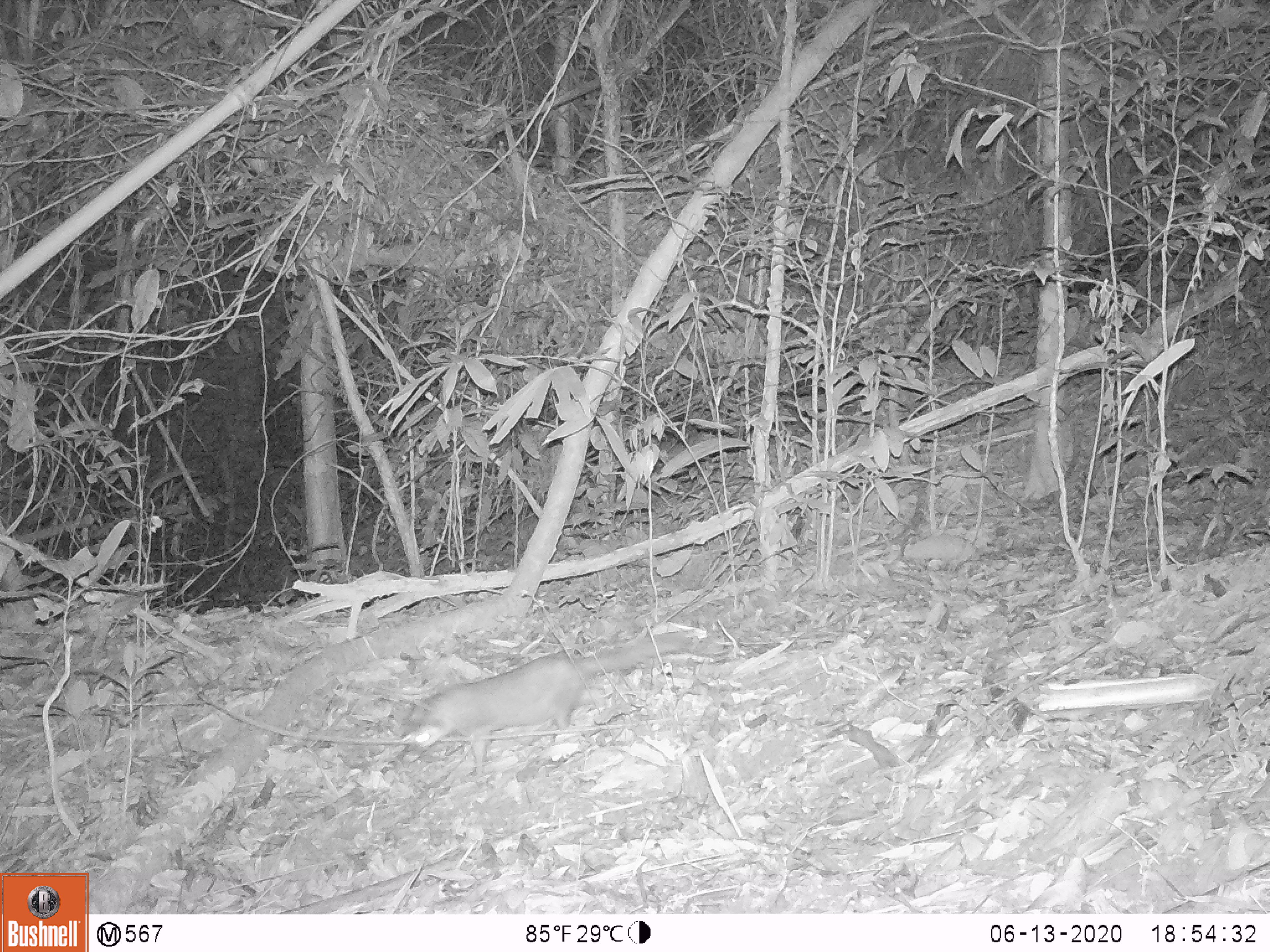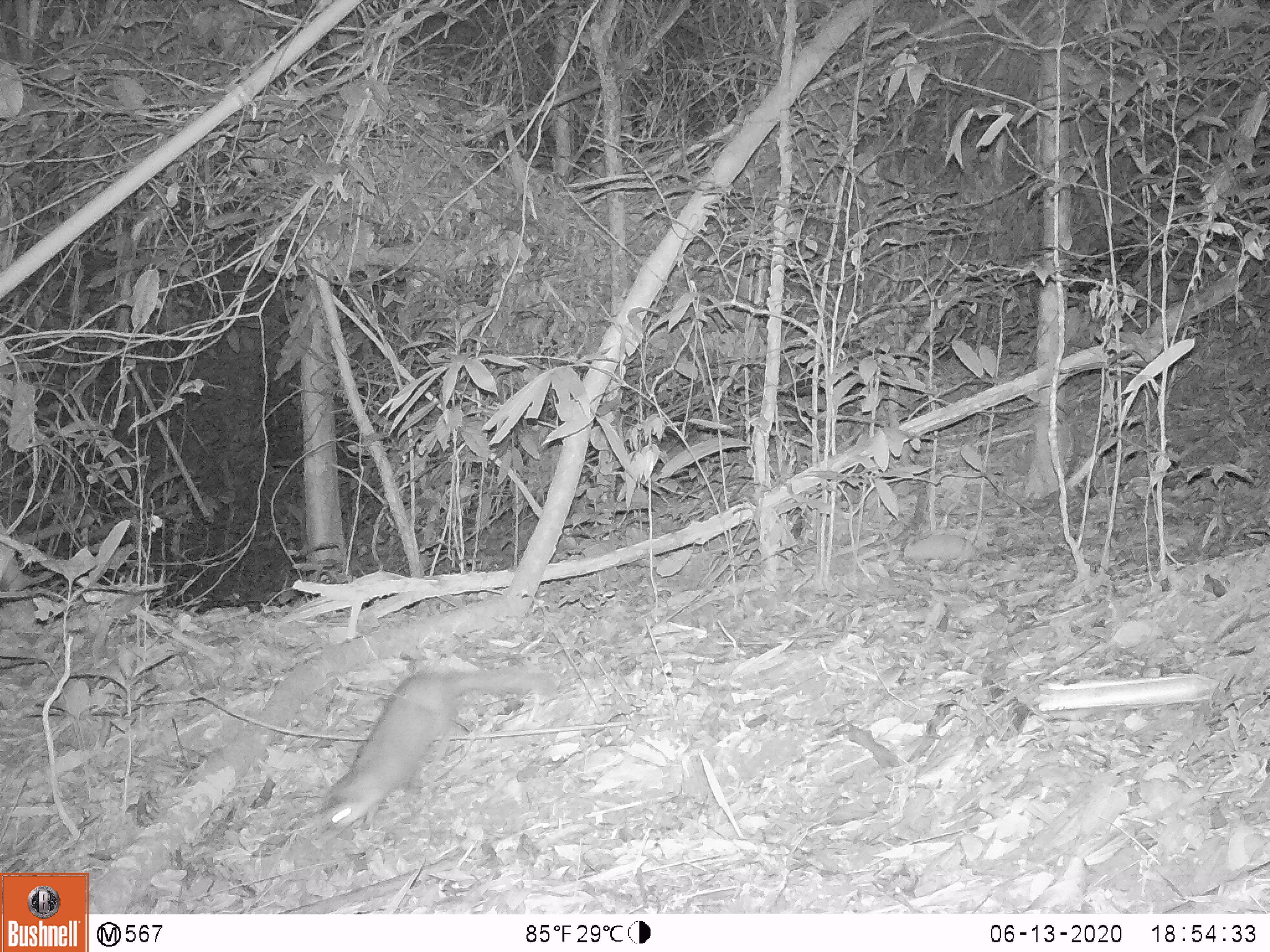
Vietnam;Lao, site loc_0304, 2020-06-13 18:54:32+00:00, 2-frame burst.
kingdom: Animalia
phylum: Chordata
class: Mammalia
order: Carnivora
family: Mustelidae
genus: Melogale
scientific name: Melogale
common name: ferret badger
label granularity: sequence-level